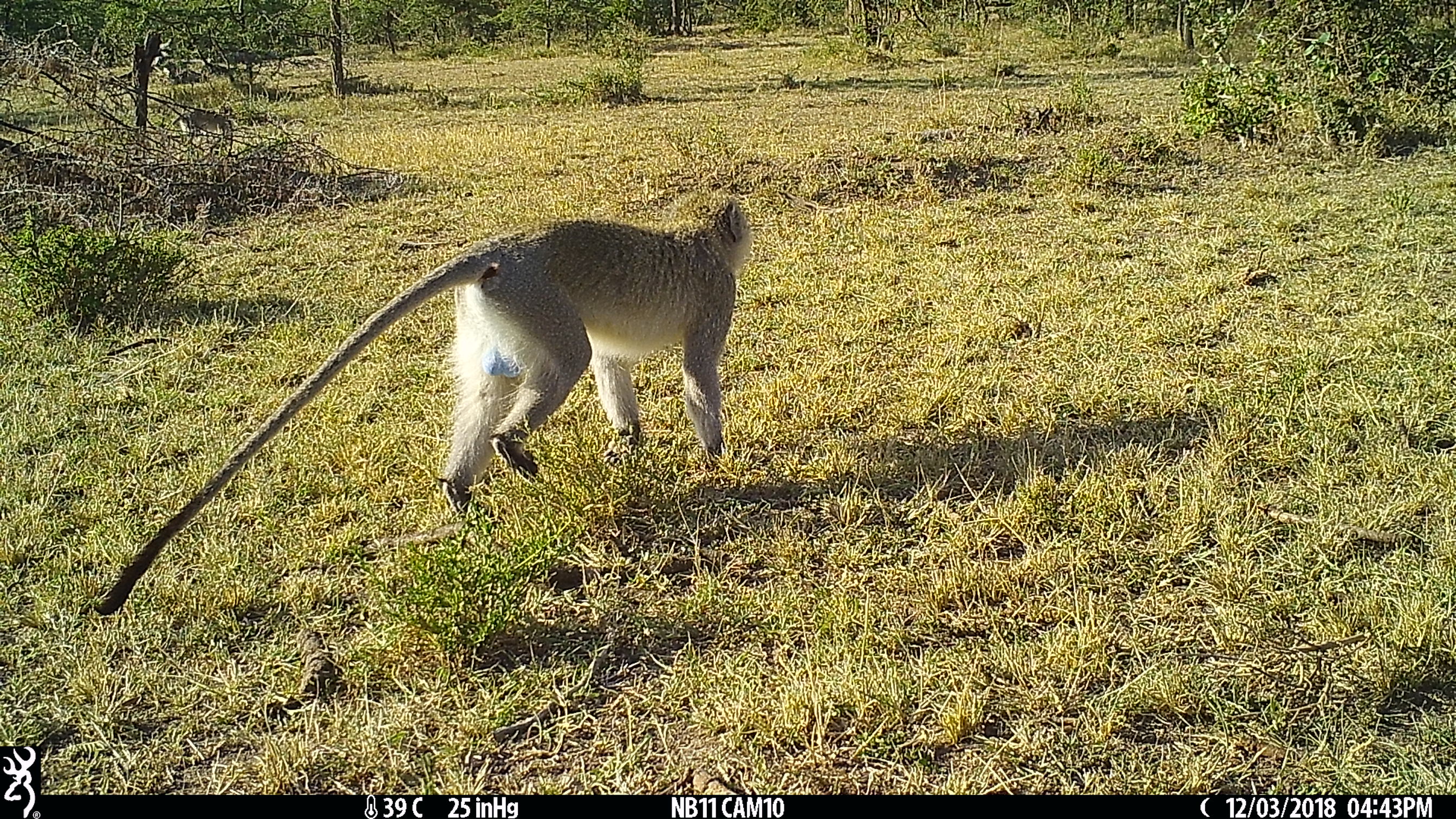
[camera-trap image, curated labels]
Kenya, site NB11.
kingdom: Animalia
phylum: Chordata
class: Mammalia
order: Primates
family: Cercopithecidae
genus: Chlorocebus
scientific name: Chlorocebus pygerythrus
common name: vervet monkey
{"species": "vervet monkey (Chlorocebus pygerythrus)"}